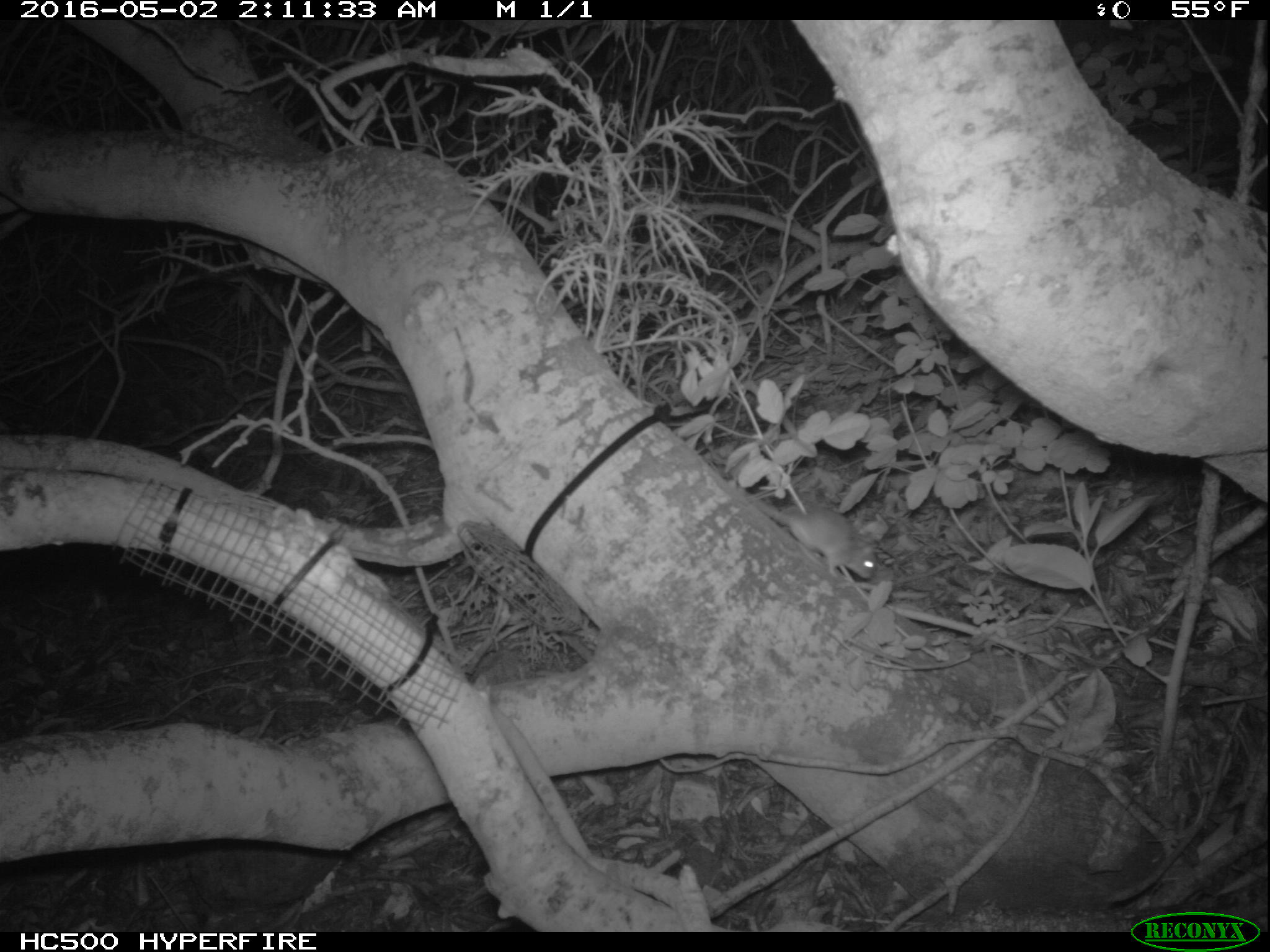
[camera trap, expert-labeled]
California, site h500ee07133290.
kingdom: Animalia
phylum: Chordata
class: Mammalia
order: Rodentia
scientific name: Rodentia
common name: rodent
Rodent (Rodentia).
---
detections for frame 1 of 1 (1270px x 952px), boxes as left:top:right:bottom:
rodent: 738:489:876:581